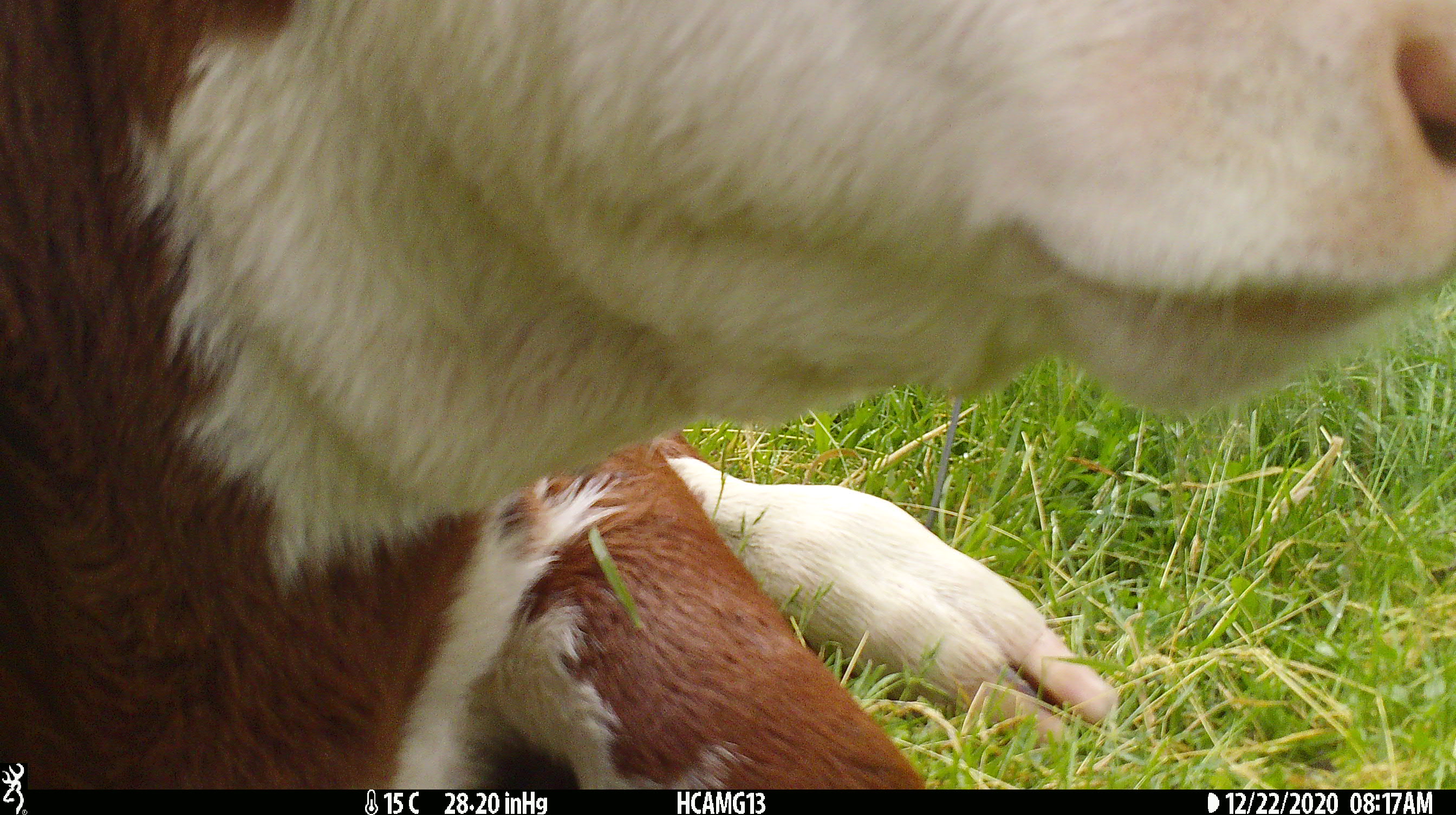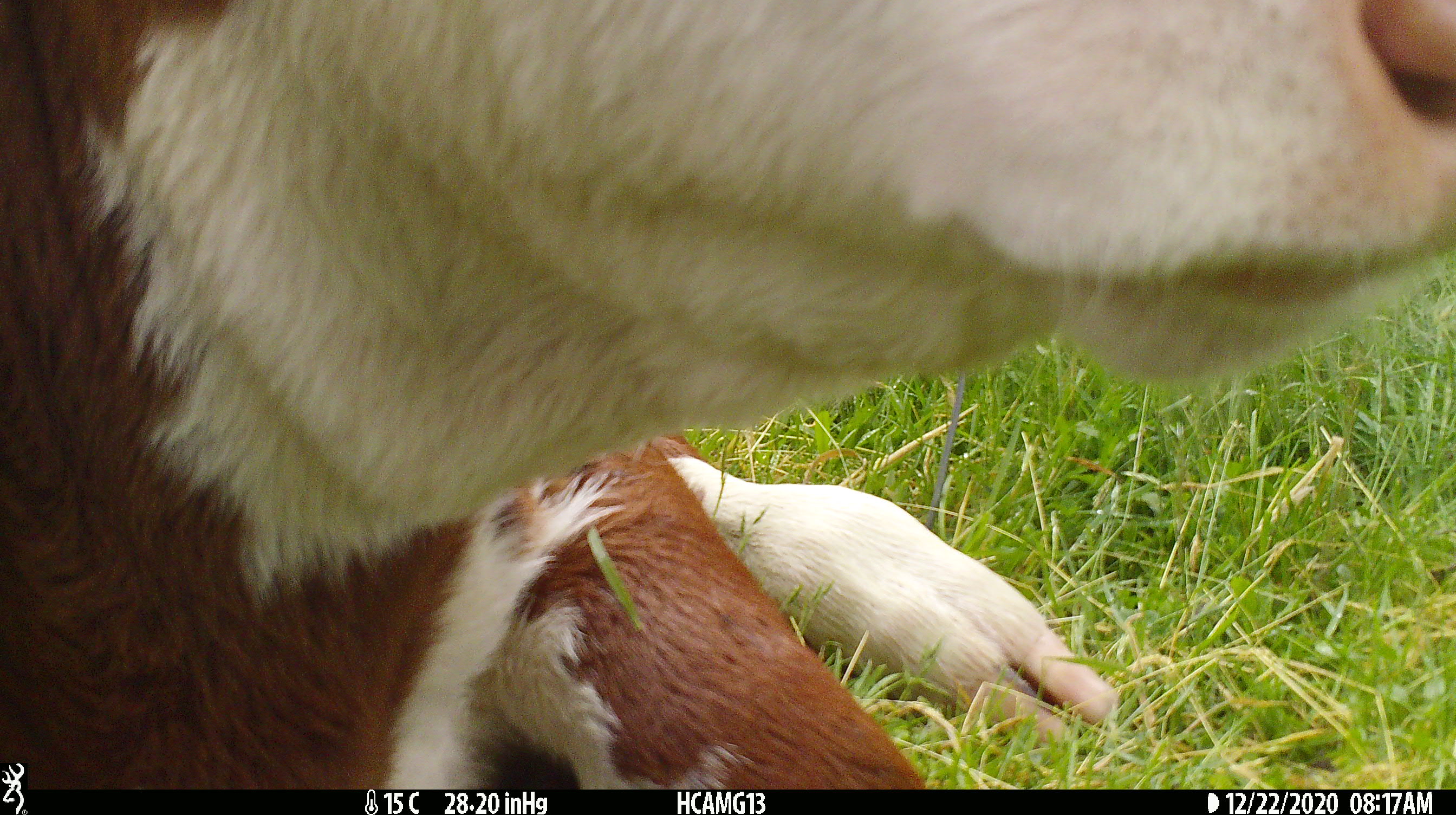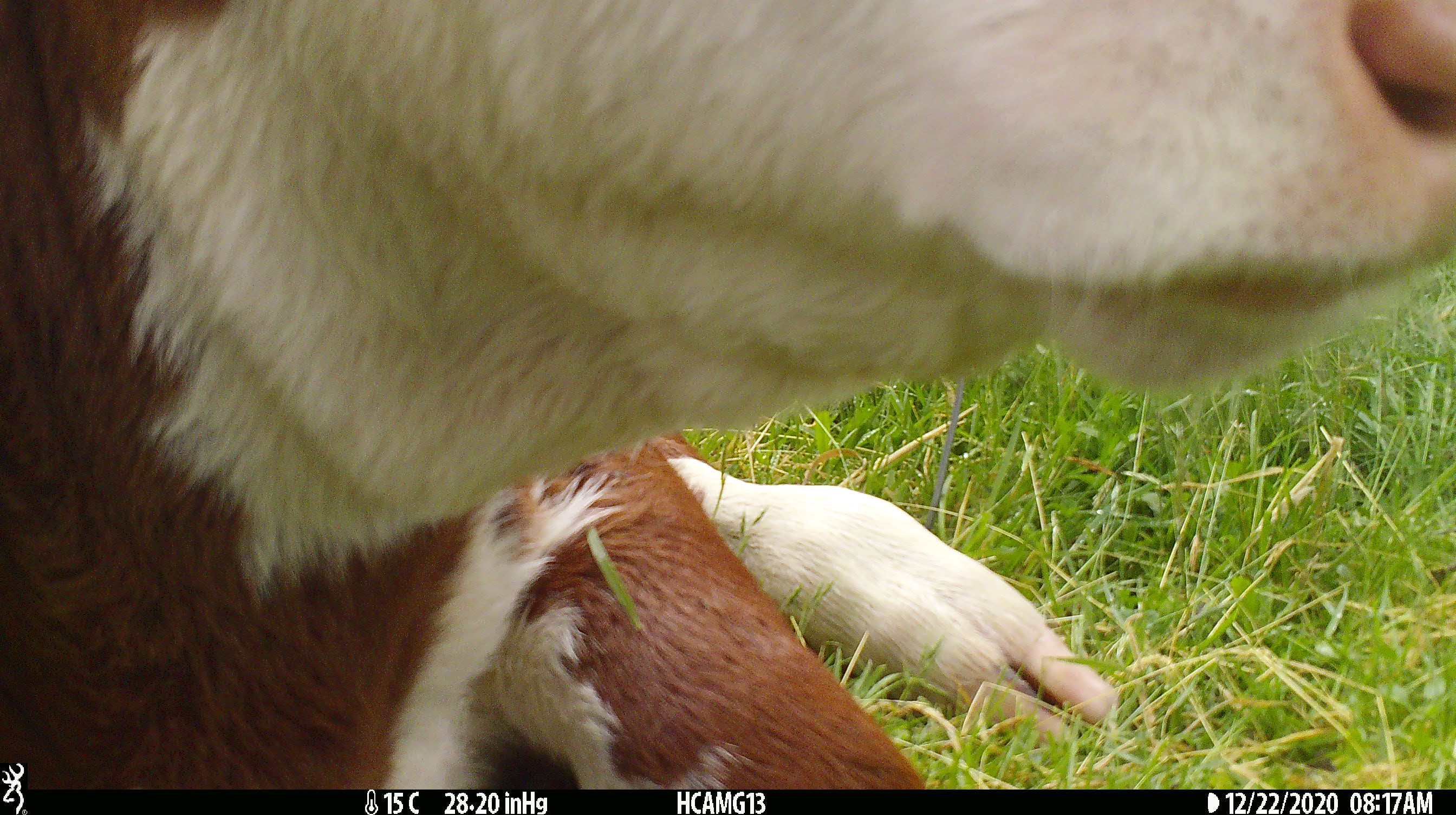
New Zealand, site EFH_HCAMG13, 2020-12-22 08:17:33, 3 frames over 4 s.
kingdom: Animalia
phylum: Chordata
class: Mammalia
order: Artiodactyla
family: Bovidae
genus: Bos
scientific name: Bos taurus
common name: domestic cow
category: cow